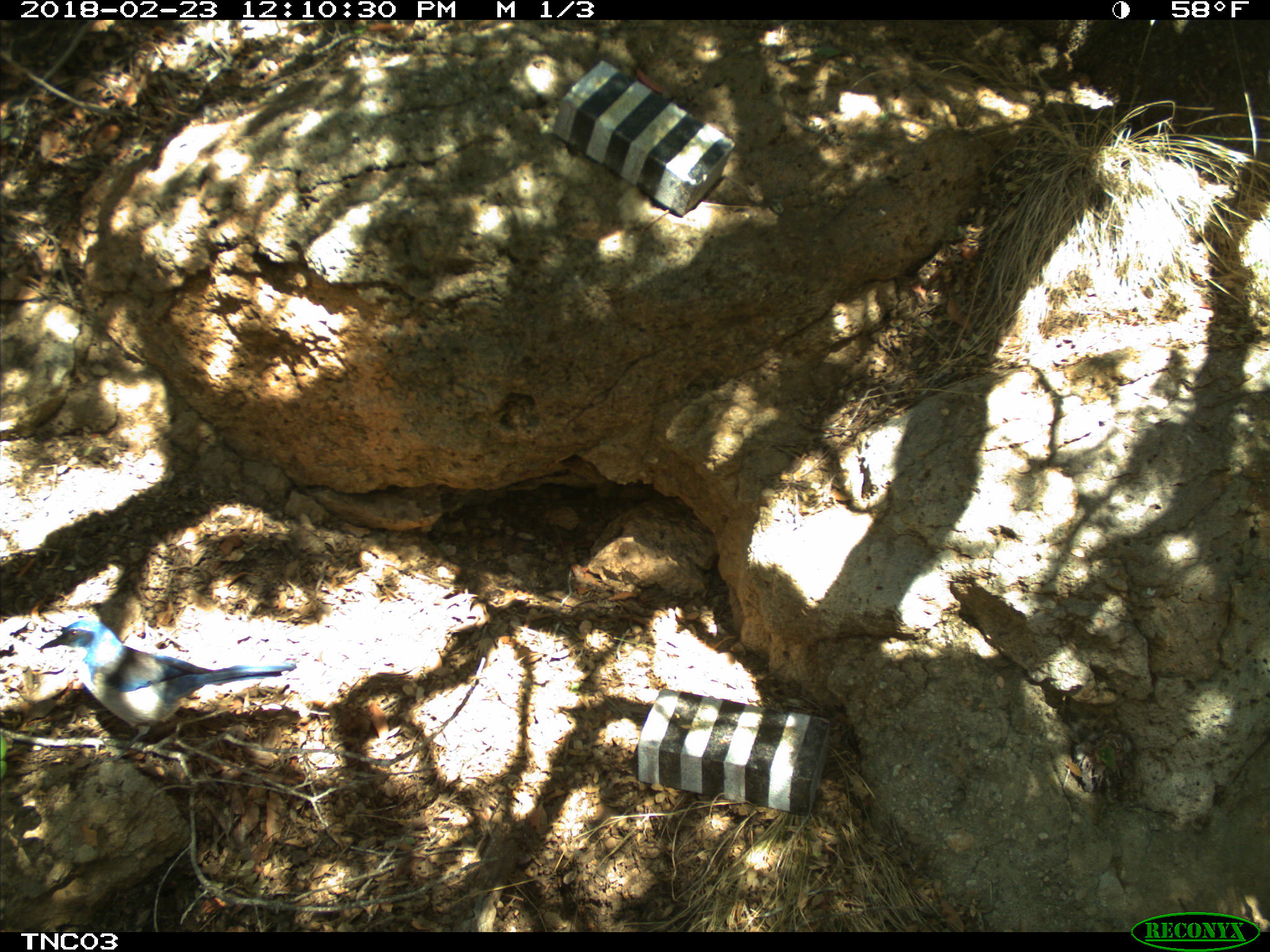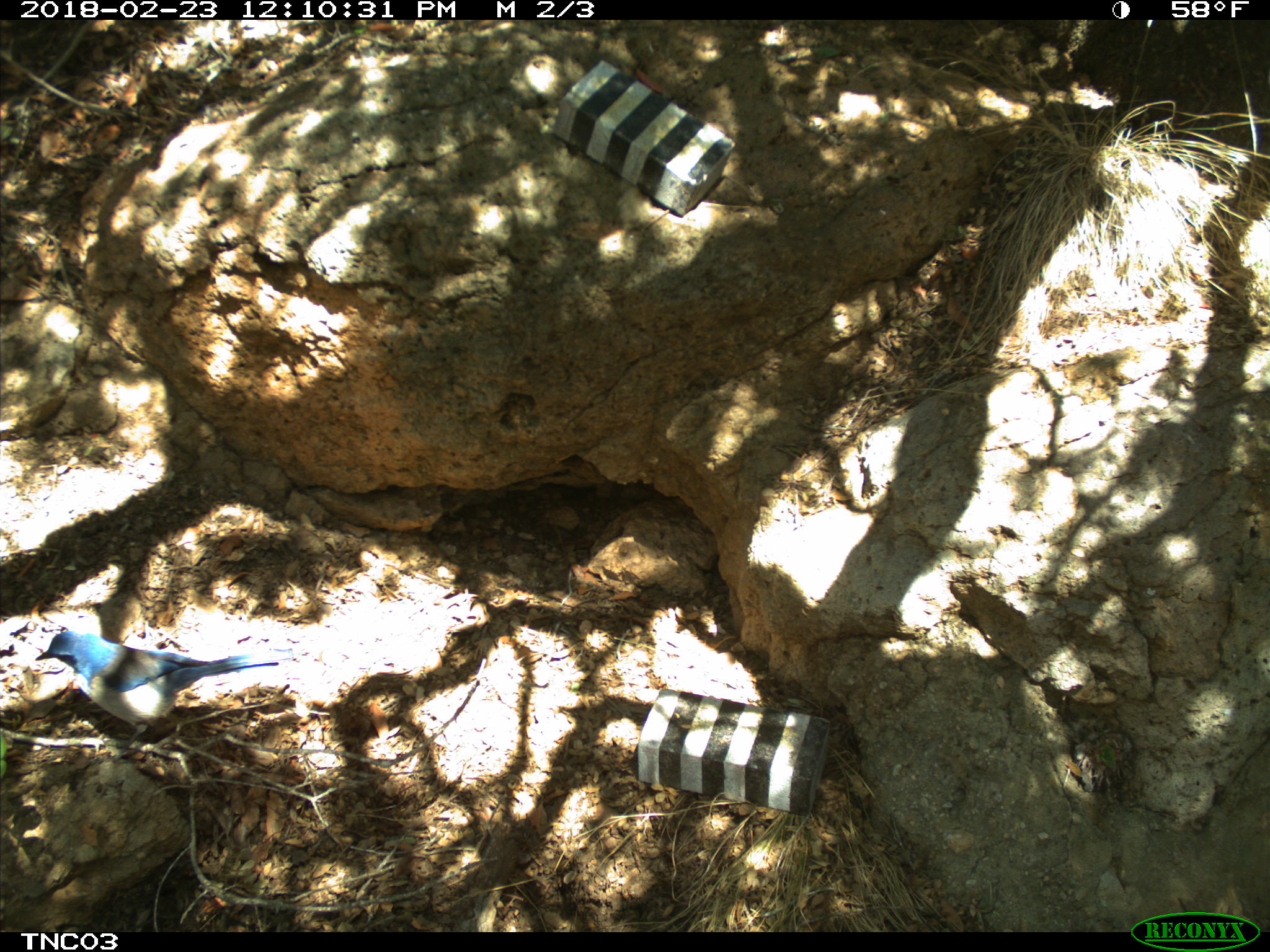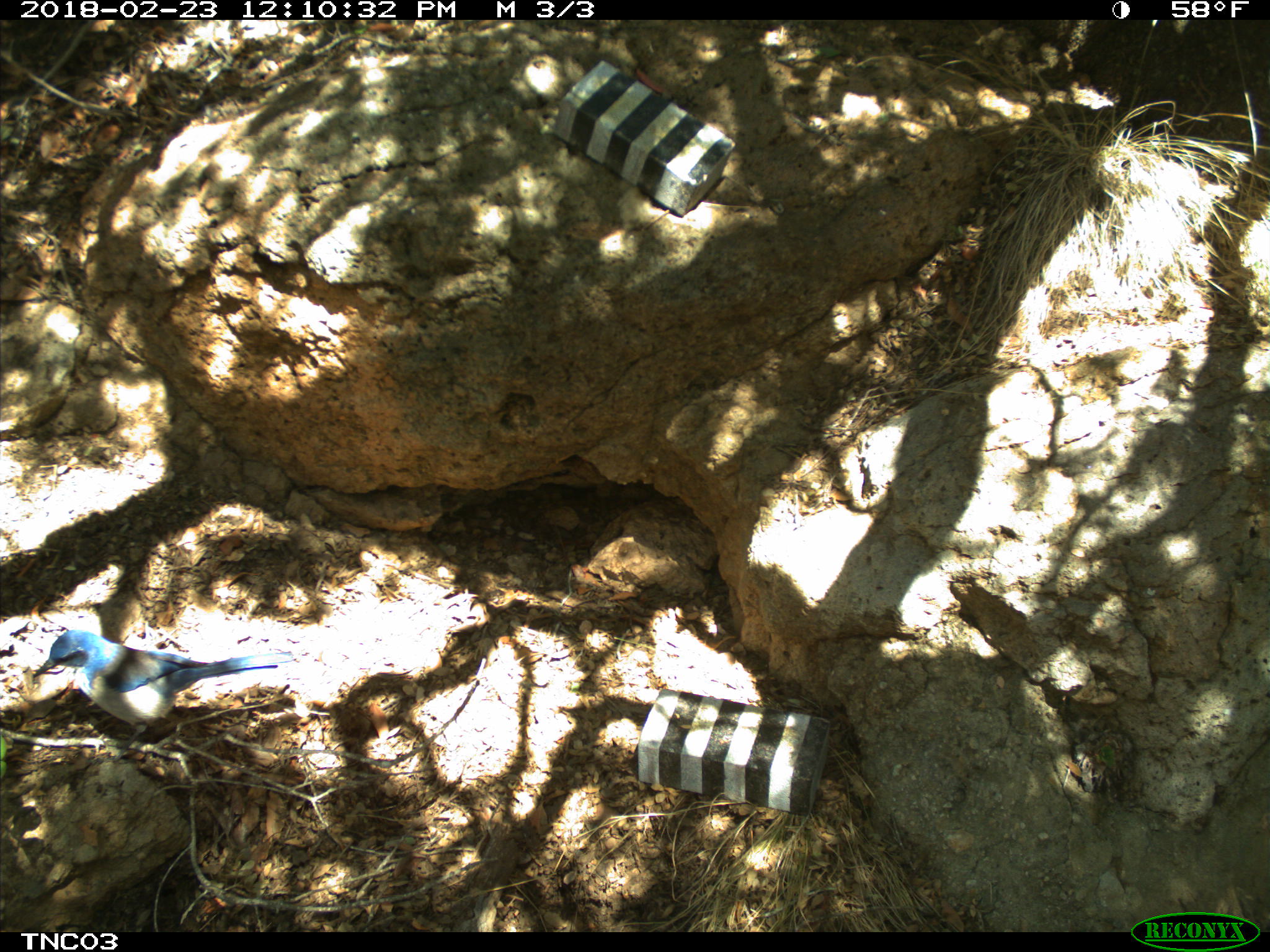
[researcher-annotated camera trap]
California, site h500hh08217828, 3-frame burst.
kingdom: Animalia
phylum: Chordata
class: Aves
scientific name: Aves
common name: bird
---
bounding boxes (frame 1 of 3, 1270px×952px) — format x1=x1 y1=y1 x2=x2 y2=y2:
bird: x1=38 y1=618 x2=296 y2=764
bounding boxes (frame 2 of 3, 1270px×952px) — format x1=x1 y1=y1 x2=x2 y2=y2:
bird: x1=34 y1=631 x2=278 y2=765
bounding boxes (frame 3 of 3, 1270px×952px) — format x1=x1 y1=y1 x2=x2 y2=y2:
bird: x1=32 y1=629 x2=294 y2=764